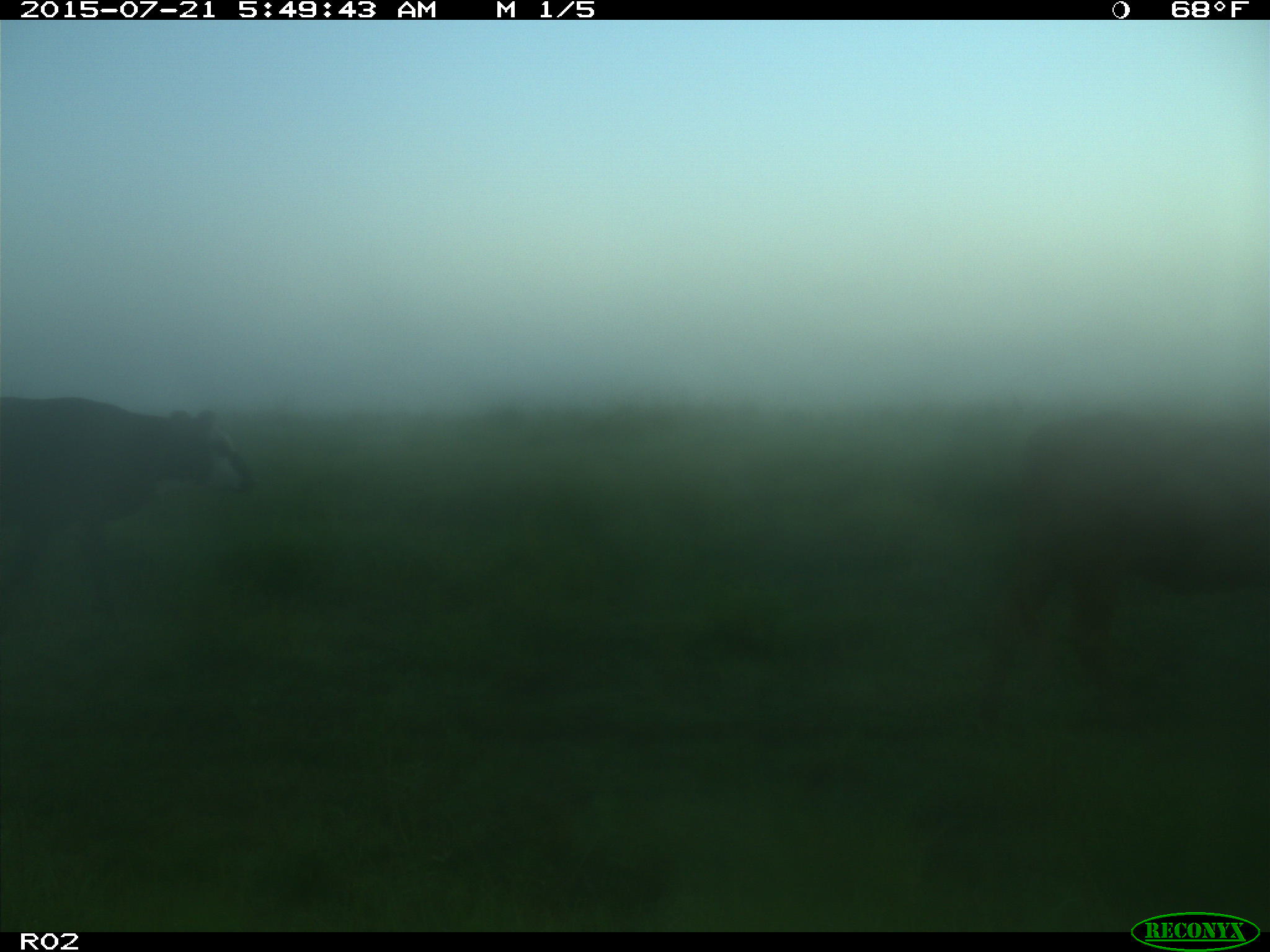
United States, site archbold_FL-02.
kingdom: Animalia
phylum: Chordata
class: Mammalia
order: Artiodactyla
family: Bovidae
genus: Bos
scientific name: Bos taurus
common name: domestic cow